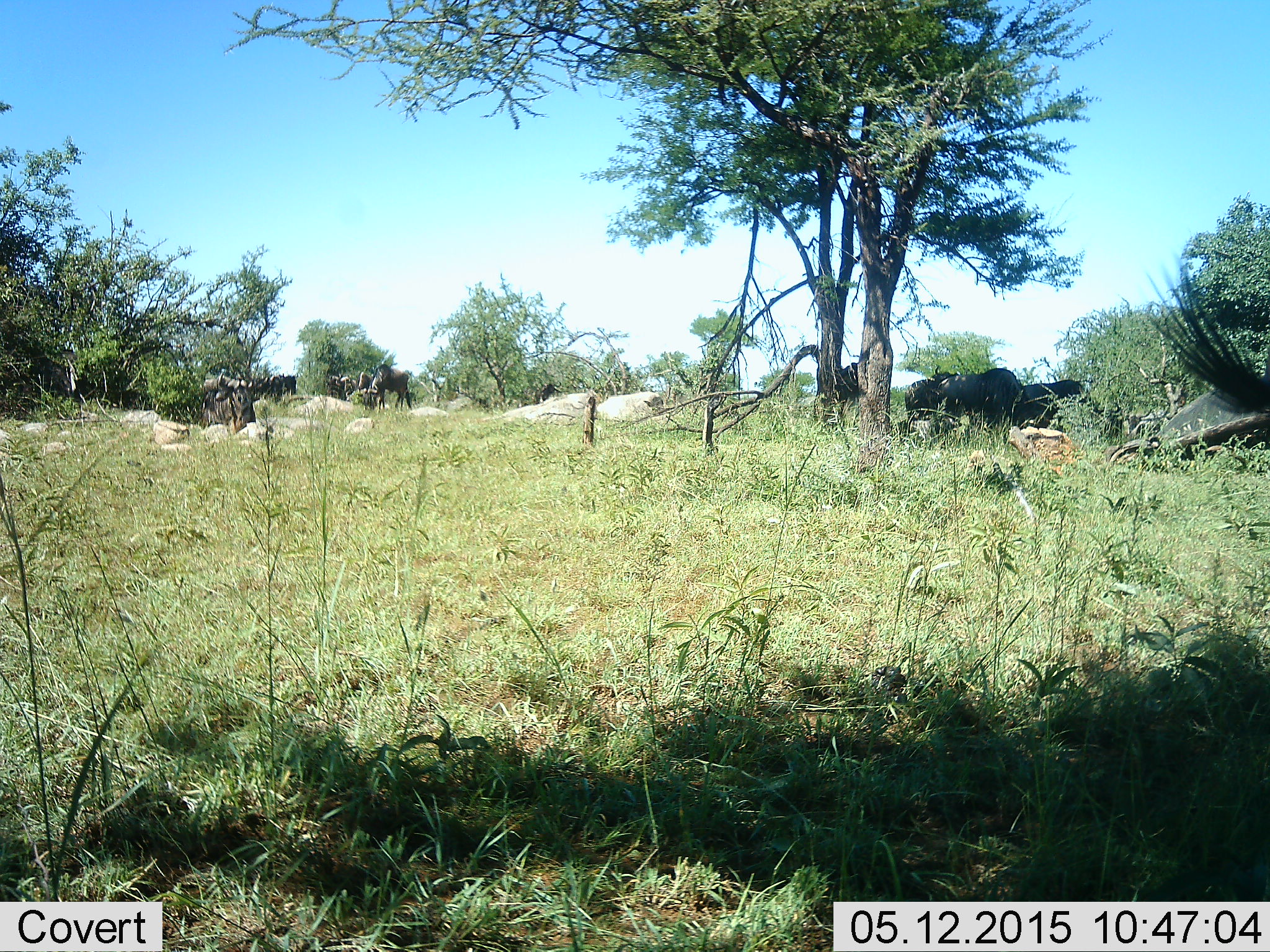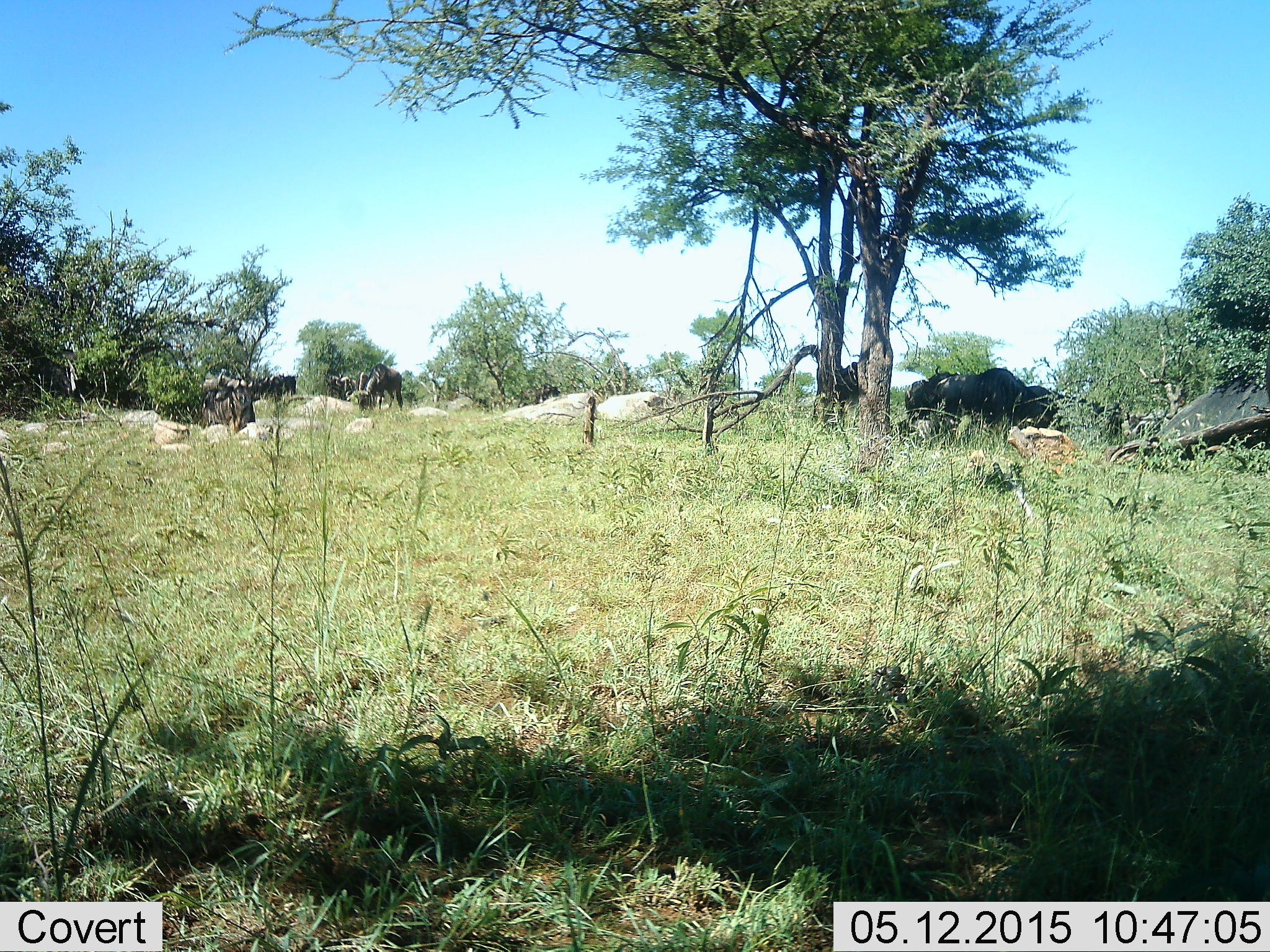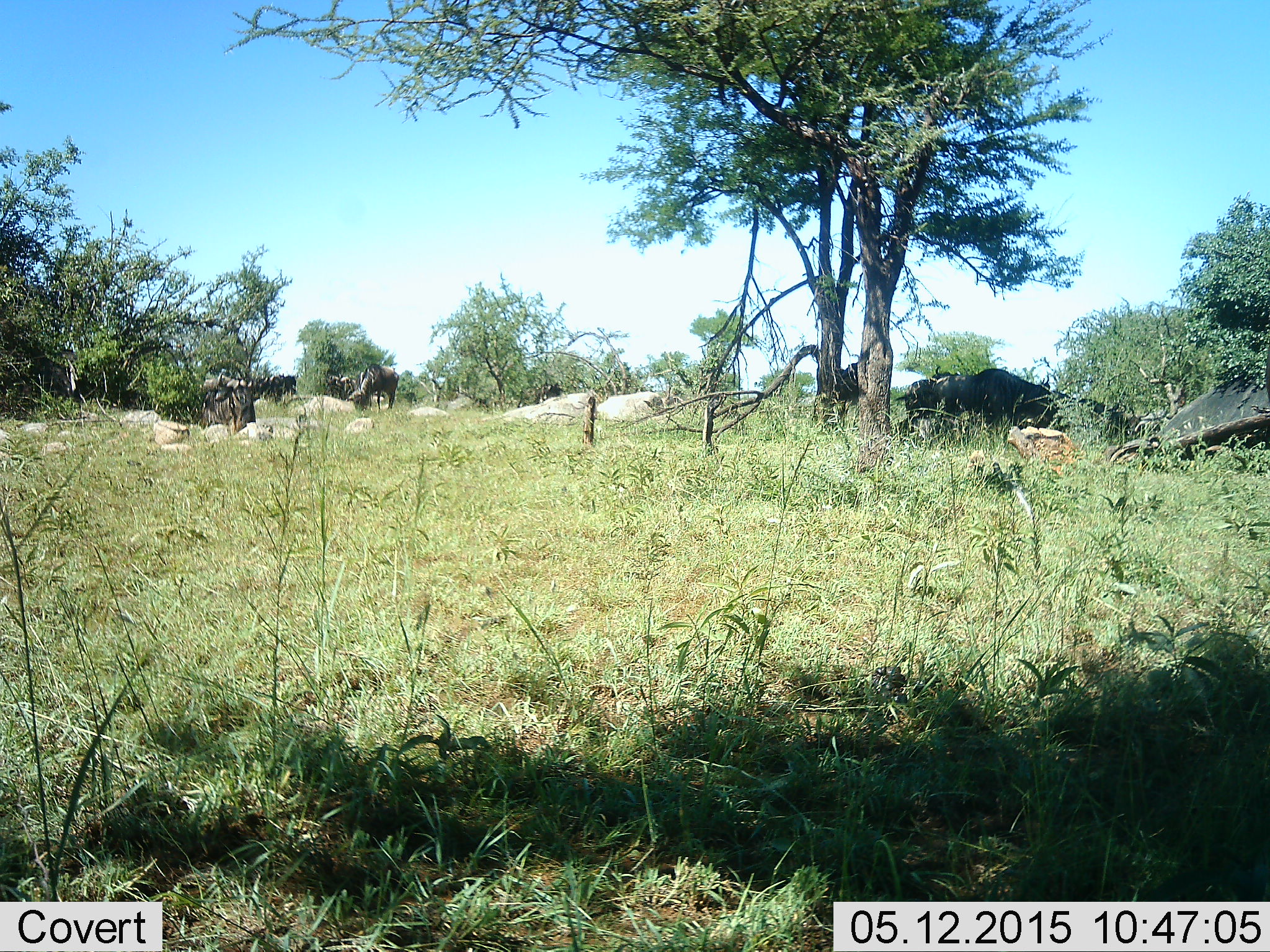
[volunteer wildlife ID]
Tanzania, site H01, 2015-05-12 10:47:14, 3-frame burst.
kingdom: Animalia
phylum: Chordata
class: Mammalia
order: Artiodactyla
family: Bovidae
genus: Connochaetes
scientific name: Connochaetes taurinus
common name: blue wildebeest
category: wildebeest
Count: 7.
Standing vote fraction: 50%.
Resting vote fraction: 10%.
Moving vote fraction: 10%.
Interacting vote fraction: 0%.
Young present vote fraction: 0%.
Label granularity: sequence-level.